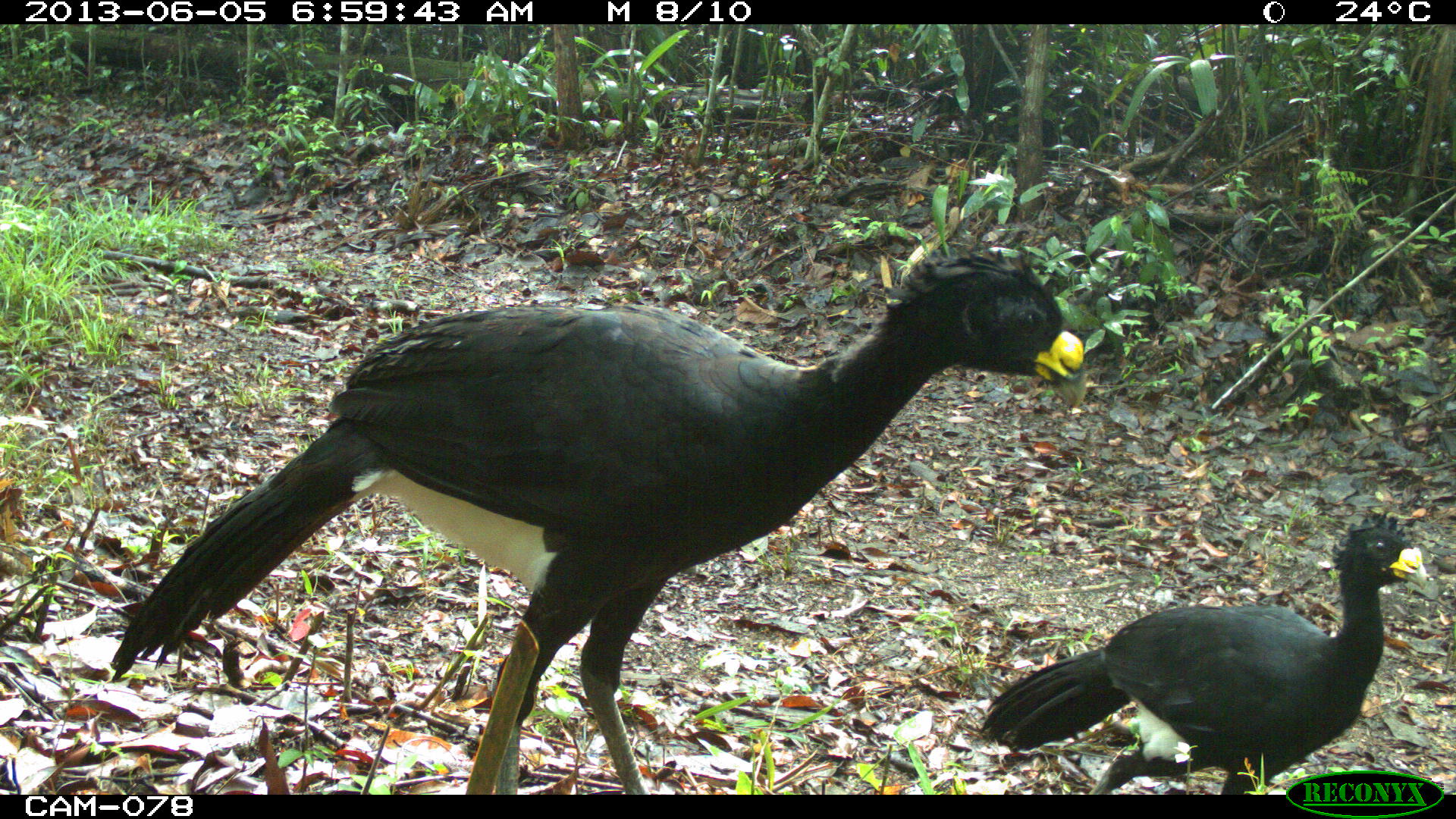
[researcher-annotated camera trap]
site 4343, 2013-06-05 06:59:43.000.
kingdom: Animalia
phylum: Chordata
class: Aves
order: Galliformes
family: Cracidae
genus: Crax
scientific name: Crax rubra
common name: great curassow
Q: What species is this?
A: Crax rubra (great curassow).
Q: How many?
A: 3.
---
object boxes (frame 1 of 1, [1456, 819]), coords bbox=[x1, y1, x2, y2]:
crax rubra: bbox=[104, 240, 1087, 791]; bbox=[971, 507, 1426, 786]